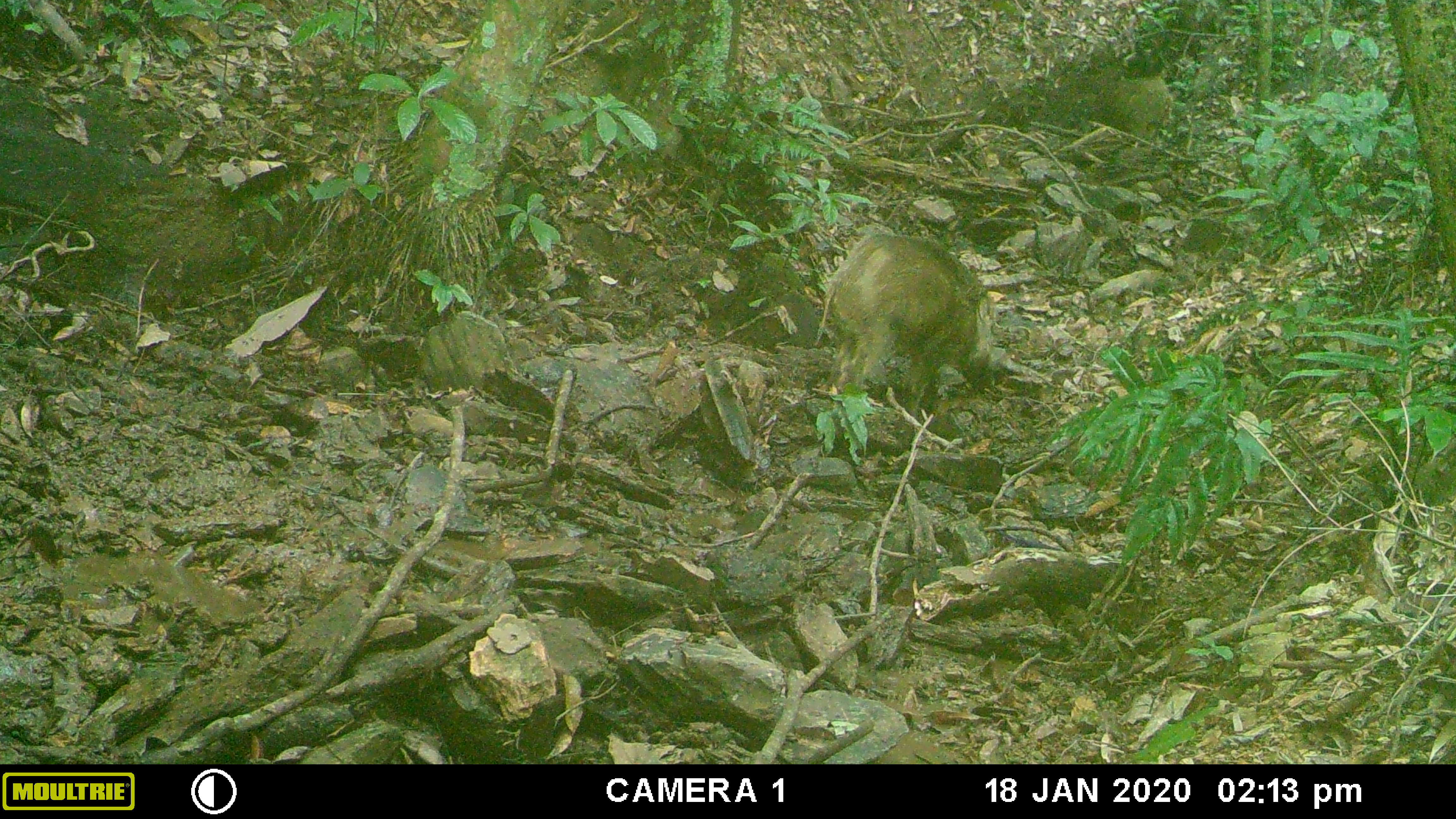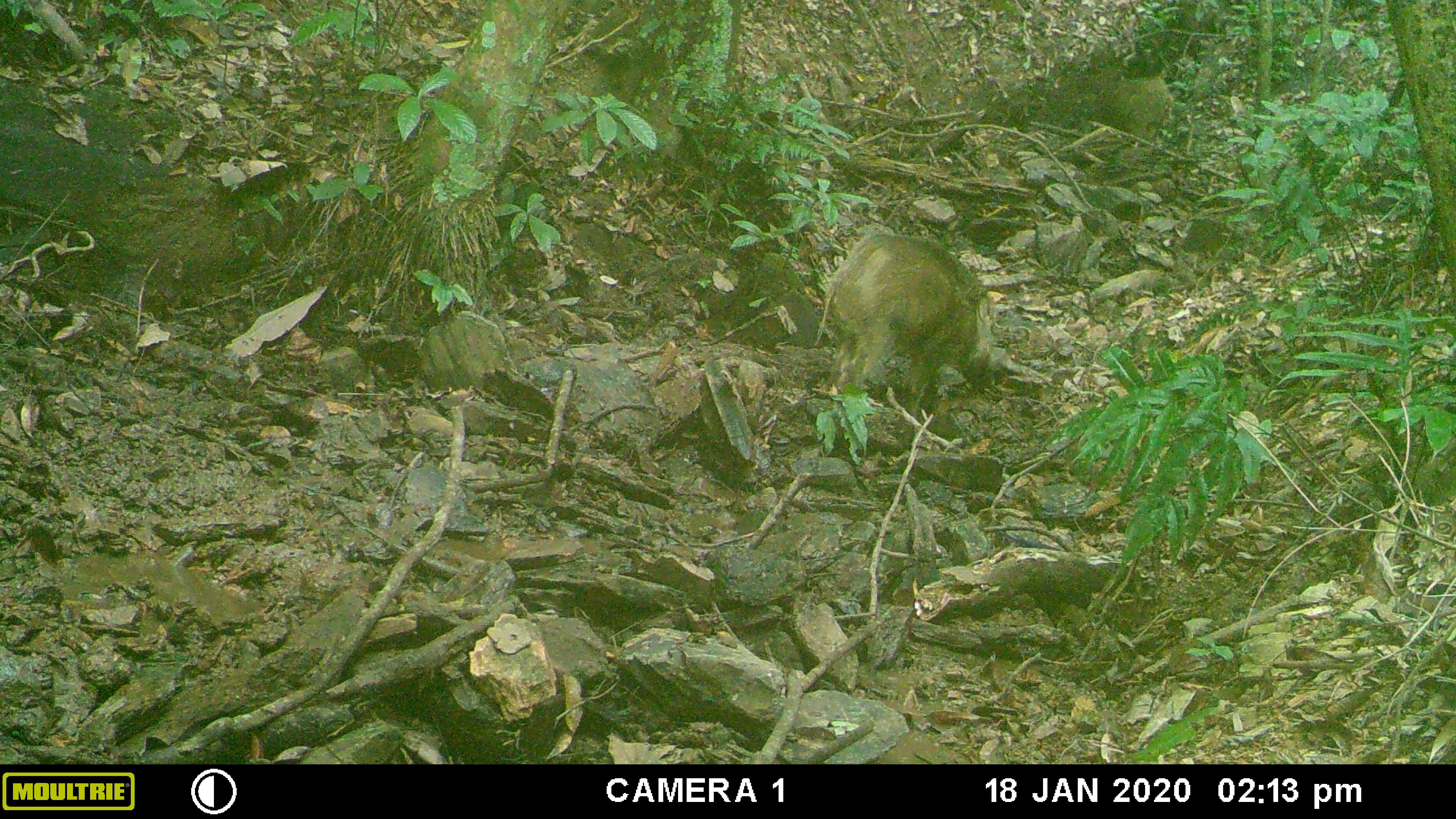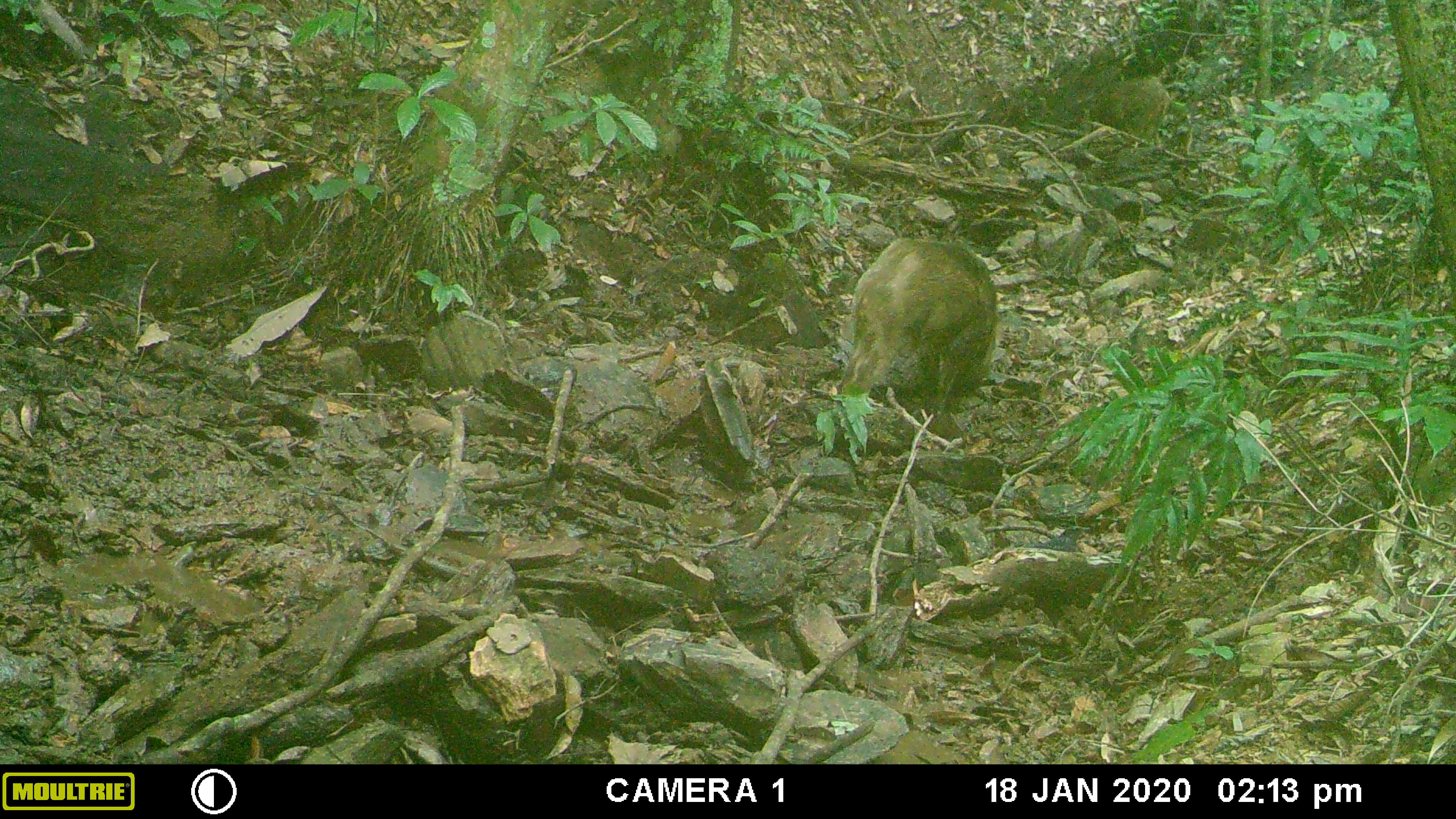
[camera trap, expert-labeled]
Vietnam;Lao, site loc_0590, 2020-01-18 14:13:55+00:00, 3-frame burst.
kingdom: Animalia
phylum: Chordata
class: Aves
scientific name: Aves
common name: bird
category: unidentified bird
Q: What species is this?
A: Unidentified bird (bird) (Aves).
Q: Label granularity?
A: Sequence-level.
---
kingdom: Animalia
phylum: Chordata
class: Mammalia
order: Artiodactyla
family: Suidae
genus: Sus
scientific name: Sus scrofa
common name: eurasian wild pig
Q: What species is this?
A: Eurasian wild pig (Sus scrofa).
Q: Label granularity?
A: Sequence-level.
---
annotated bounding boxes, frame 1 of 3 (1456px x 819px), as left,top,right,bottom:
unidentified bird: 810,229,997,420; 1095,75,1174,137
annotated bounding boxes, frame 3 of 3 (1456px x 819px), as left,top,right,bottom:
unidentified bird: 836,234,1000,409; 1094,73,1171,148; 1023,526,1091,553